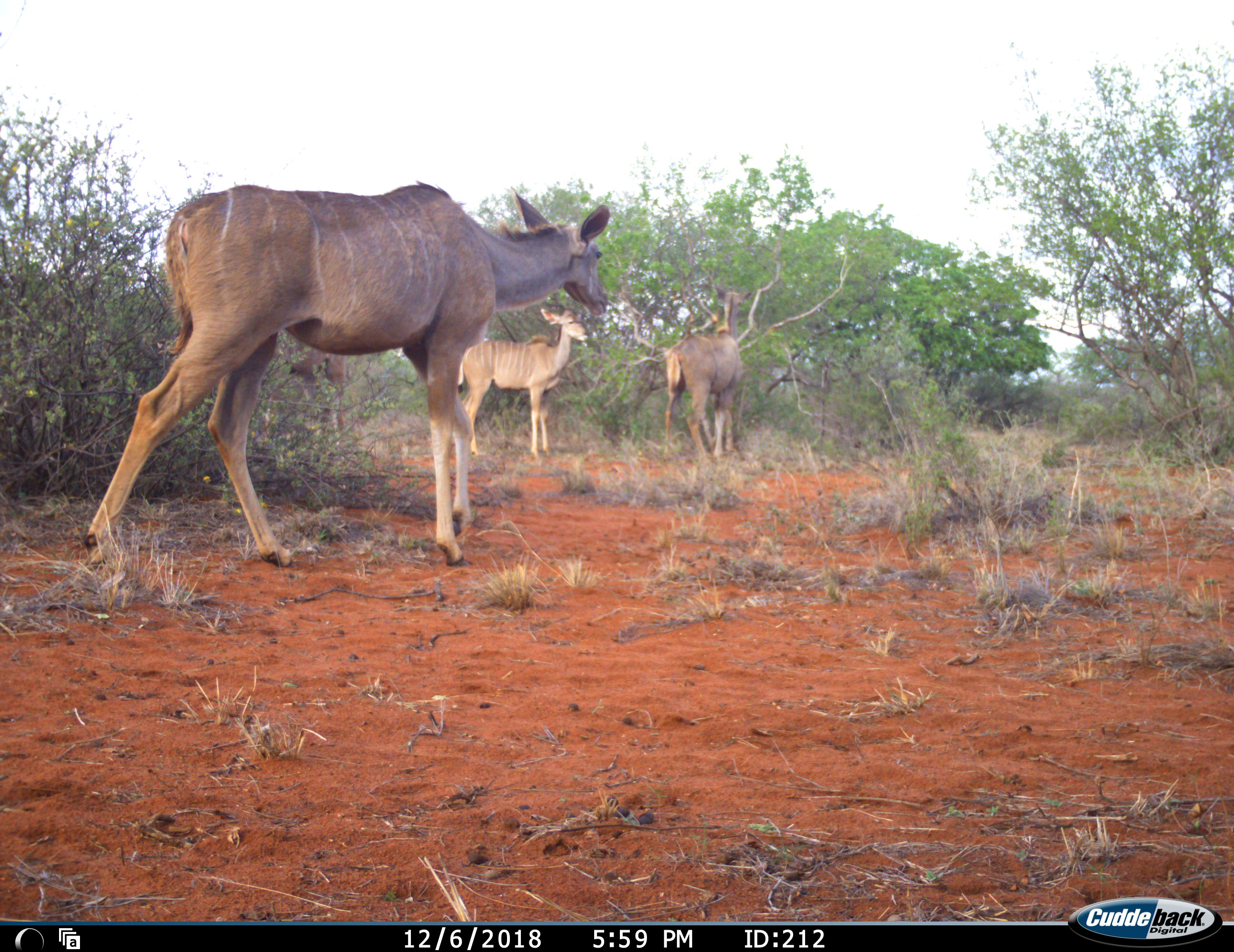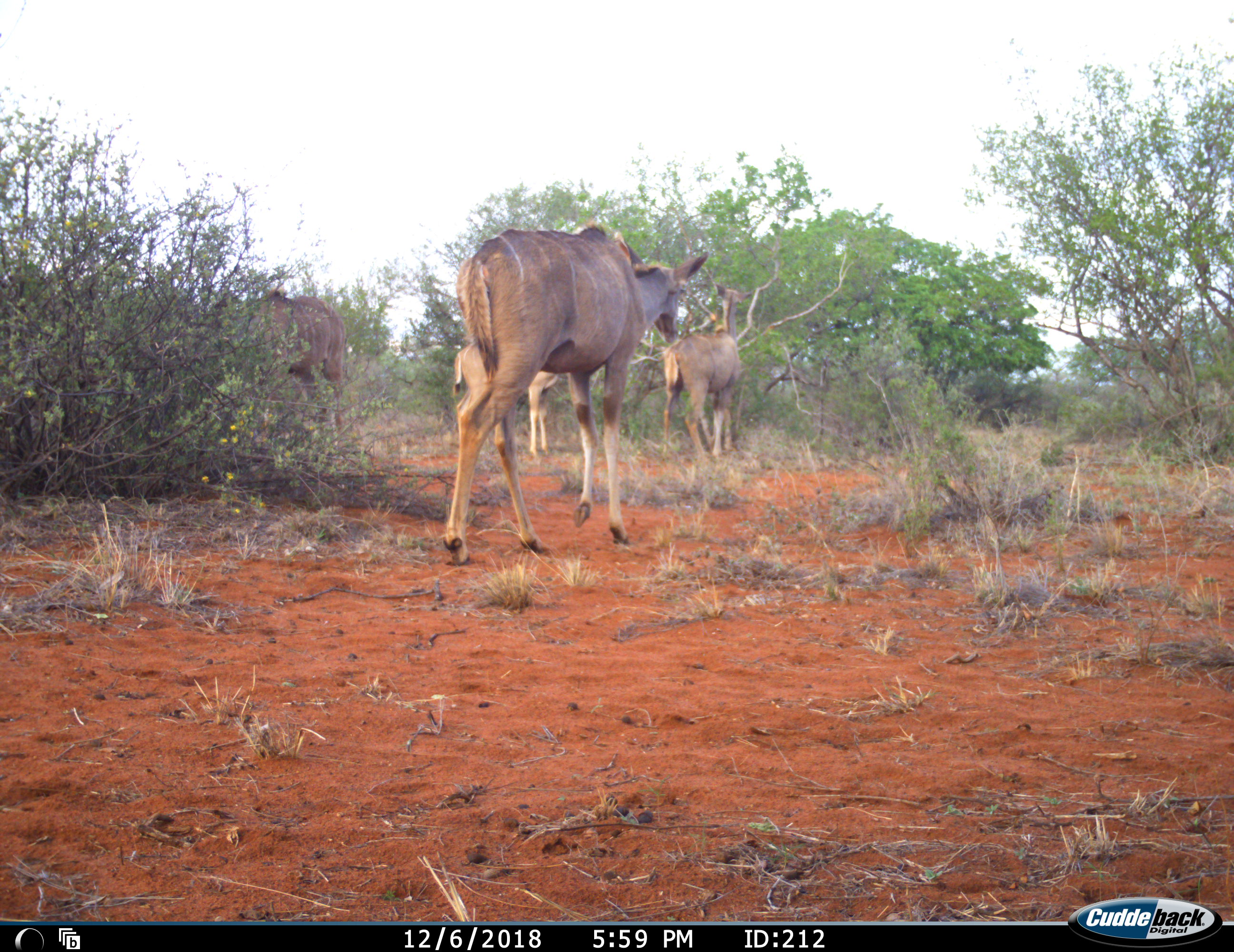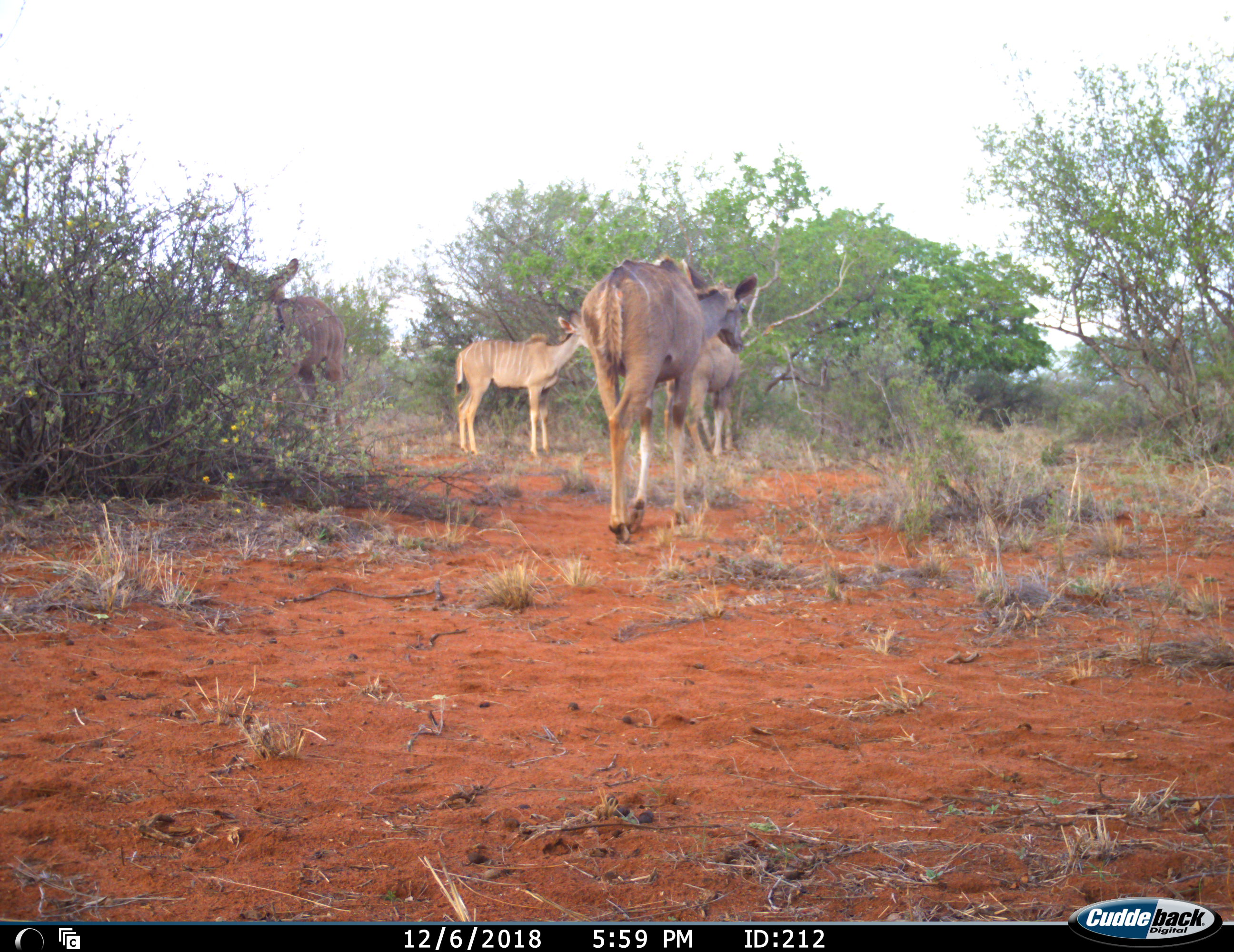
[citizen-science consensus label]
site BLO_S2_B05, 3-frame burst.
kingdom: Animalia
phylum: Chordata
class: Mammalia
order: Artiodactyla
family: Bovidae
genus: Tragelaphus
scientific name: Tragelaphus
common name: kudu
Kudu (Tragelaphus), count 4. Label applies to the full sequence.